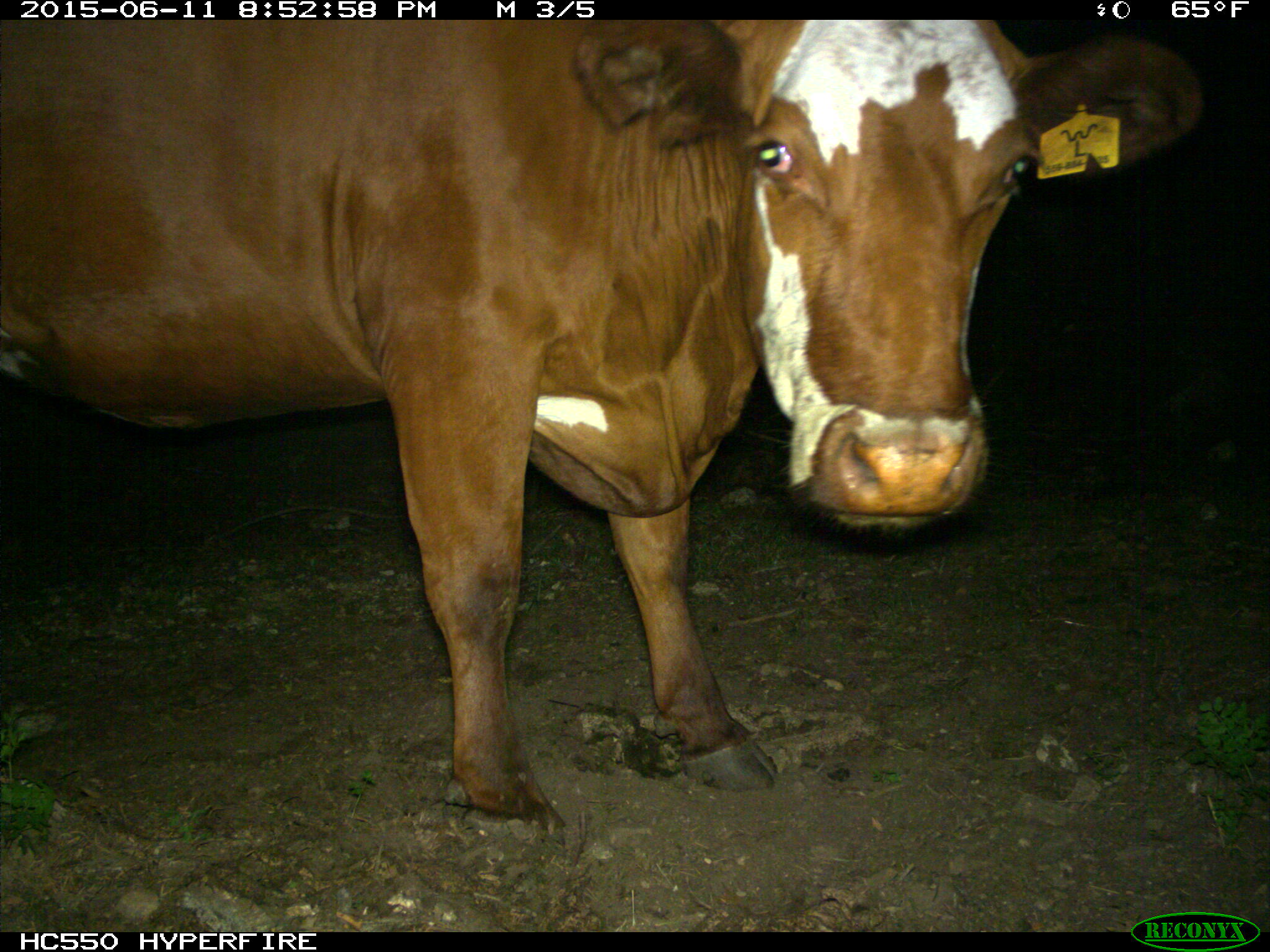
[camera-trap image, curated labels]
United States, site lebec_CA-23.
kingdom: Animalia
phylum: Chordata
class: Mammalia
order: Artiodactyla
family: Bovidae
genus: Bos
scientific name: Bos taurus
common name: domestic cow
Bos taurus (domestic cow).